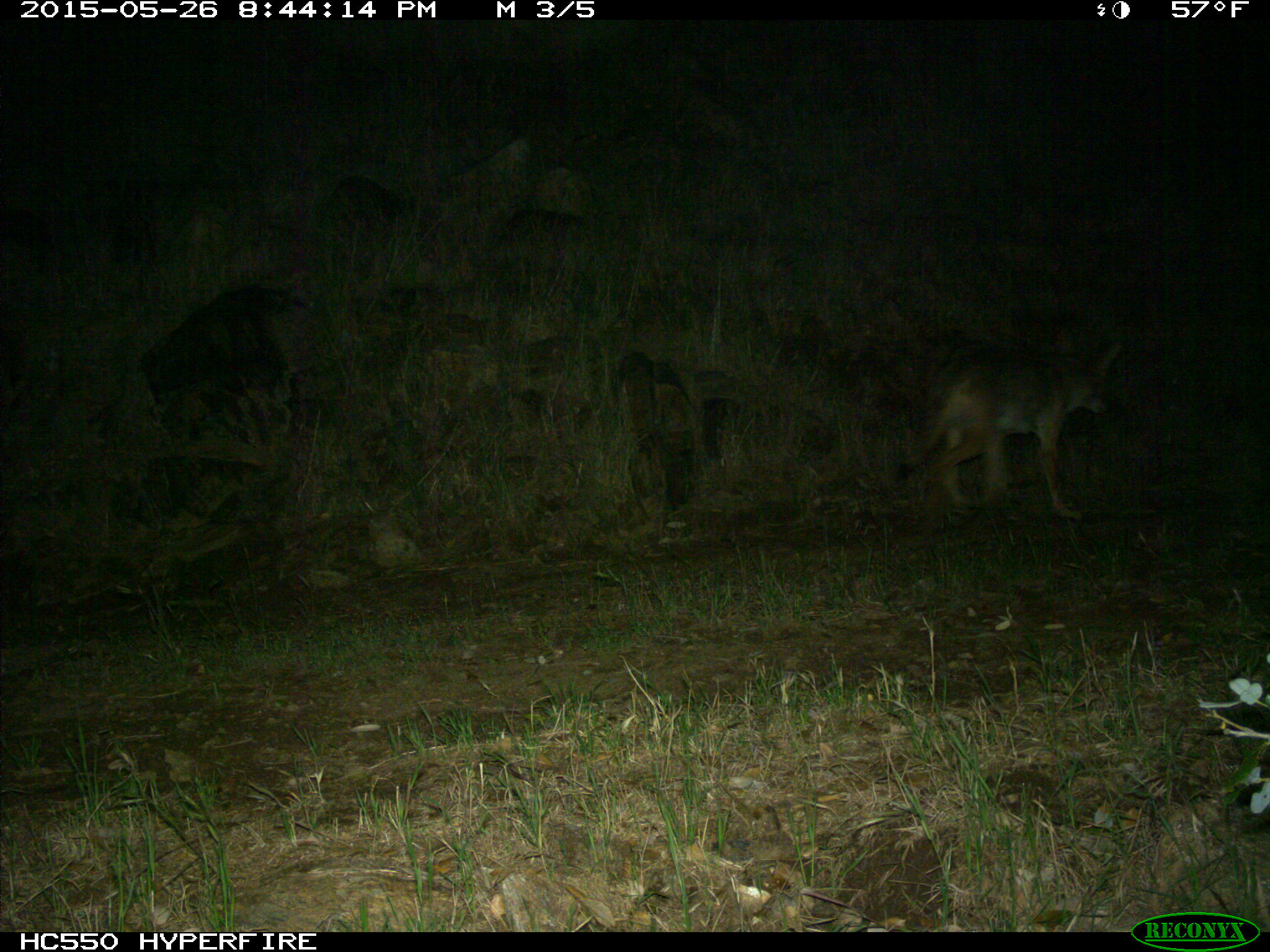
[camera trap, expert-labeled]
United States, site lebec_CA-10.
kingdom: Animalia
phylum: Chordata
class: Mammalia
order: Carnivora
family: Canidae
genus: Canis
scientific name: Canis latrans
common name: coyote